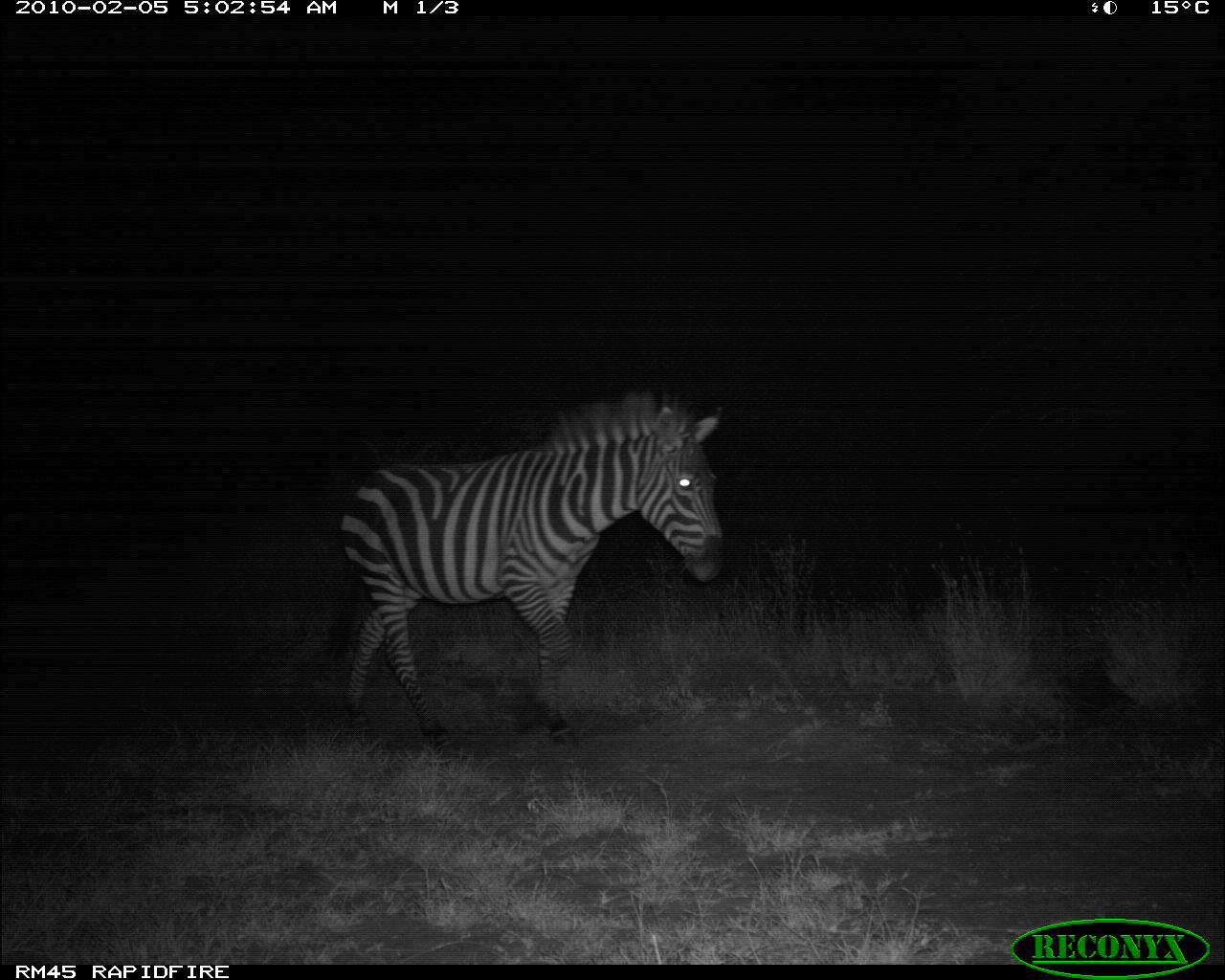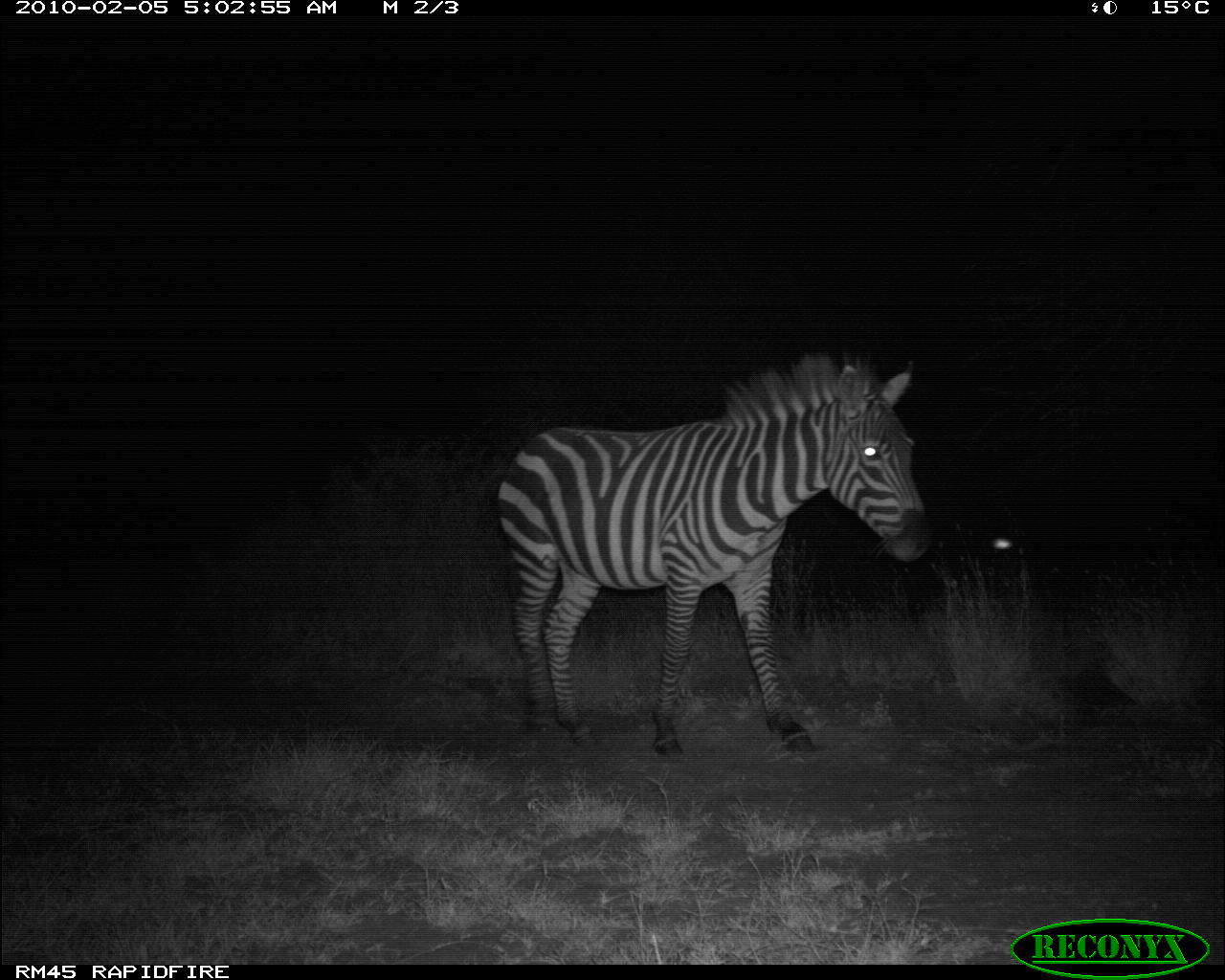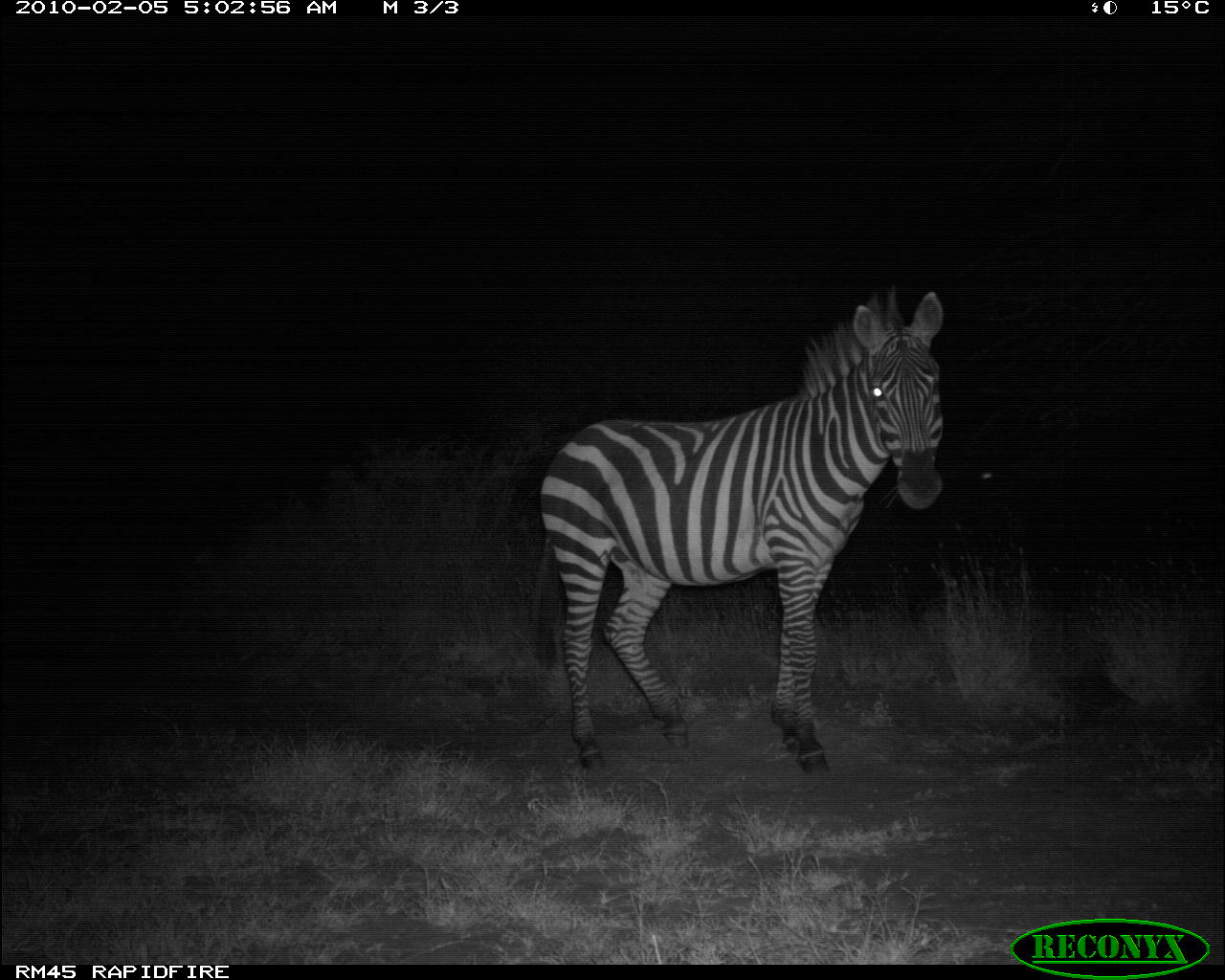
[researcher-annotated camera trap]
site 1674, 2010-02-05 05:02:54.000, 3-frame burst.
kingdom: Animalia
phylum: Chordata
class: Mammalia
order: Perissodactyla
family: Equidae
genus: Equus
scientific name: Equus quagga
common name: plains zebra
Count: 1.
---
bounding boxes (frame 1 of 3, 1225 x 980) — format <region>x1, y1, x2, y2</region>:
equus quagga: <region>337, 391, 726, 761</region>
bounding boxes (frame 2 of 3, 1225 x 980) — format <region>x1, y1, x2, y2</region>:
equus quagga: <region>495, 351, 933, 759</region>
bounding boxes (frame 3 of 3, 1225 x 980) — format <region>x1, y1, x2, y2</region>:
equus quagga: <region>527, 286, 944, 774</region>